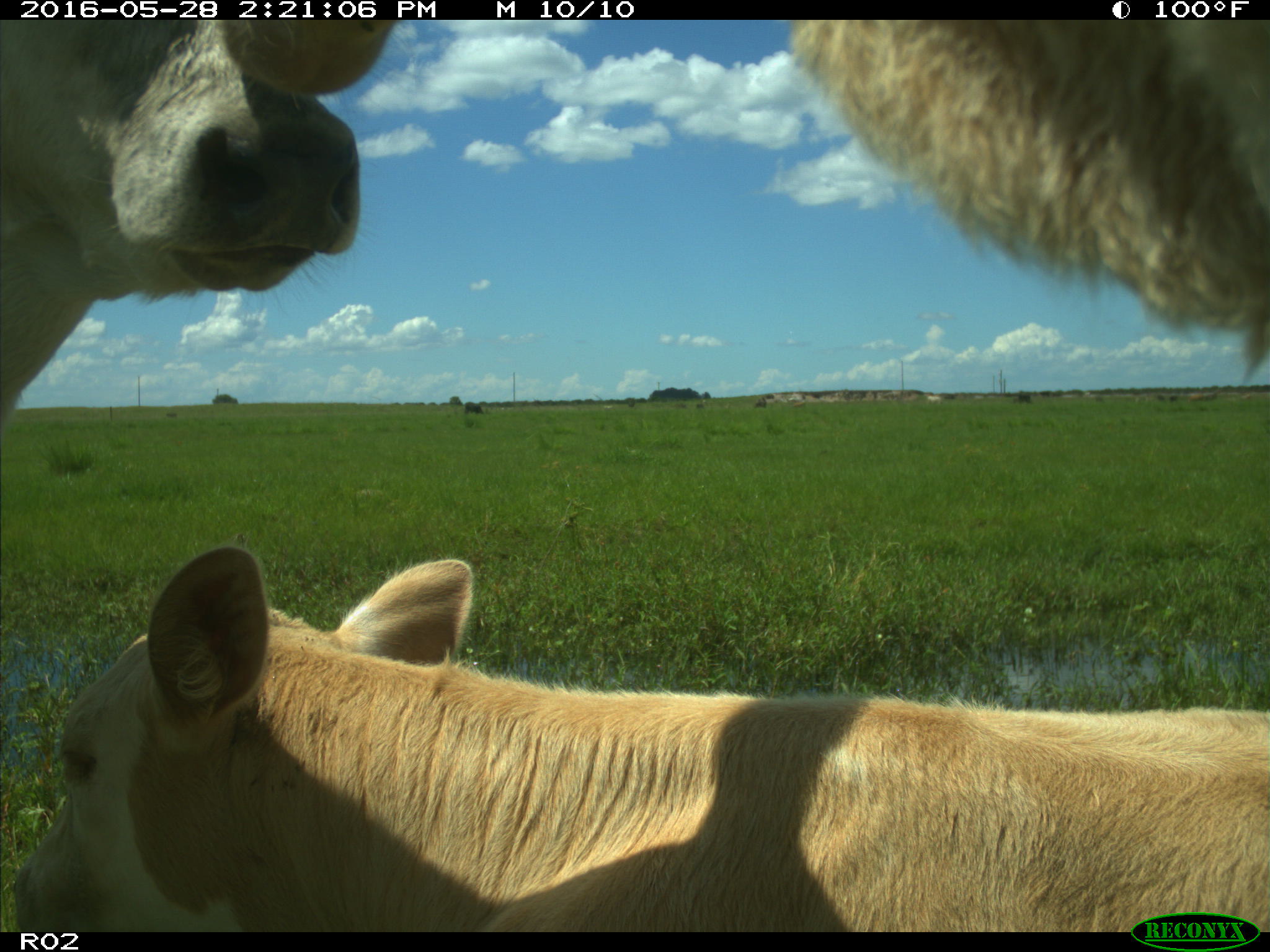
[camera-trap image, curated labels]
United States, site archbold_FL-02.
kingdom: Animalia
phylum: Chordata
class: Mammalia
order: Artiodactyla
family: Bovidae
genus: Bos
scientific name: Bos taurus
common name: domestic cow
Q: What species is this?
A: Bos taurus (domestic cow).